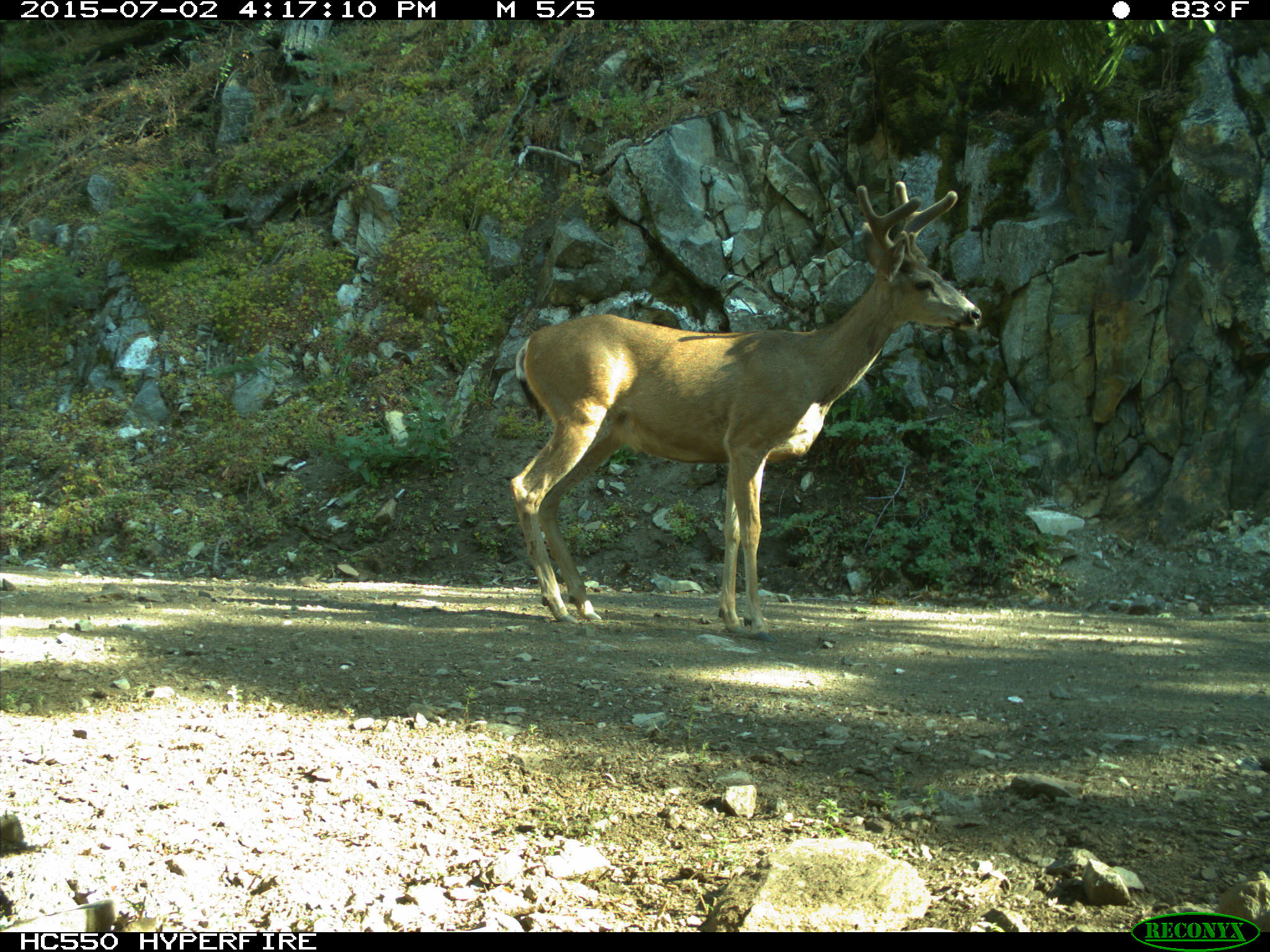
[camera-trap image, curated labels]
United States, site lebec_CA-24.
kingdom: Animalia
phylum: Chordata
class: Mammalia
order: Artiodactyla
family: Cervidae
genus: Odocoileus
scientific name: Odocoileus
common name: deer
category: unidentified deer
Unidentified deer (deer) (Odocoileus).